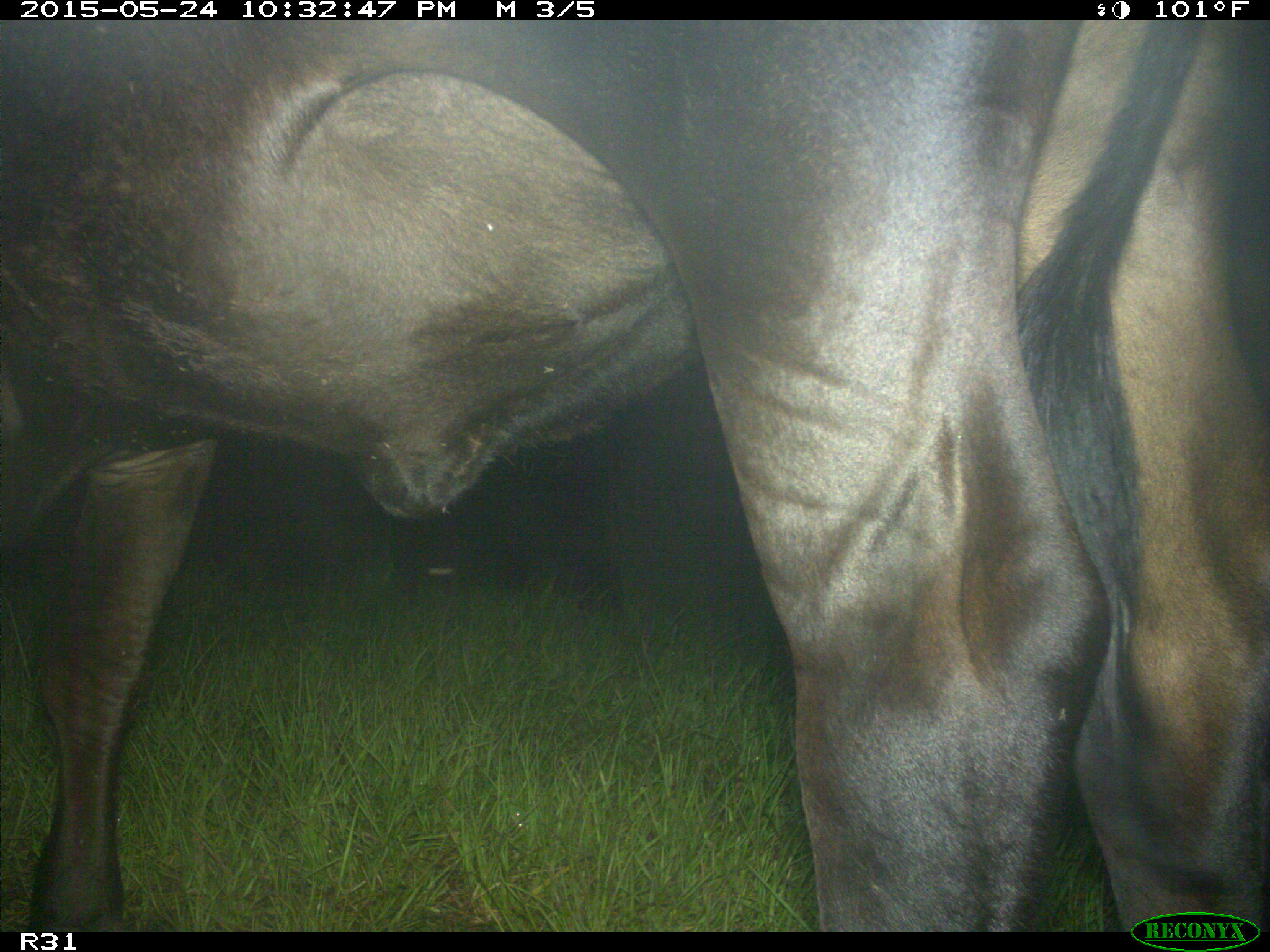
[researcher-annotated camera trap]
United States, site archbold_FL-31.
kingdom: Animalia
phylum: Chordata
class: Mammalia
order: Artiodactyla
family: Bovidae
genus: Bos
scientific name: Bos taurus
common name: domestic cow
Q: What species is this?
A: Bos taurus (domestic cow).